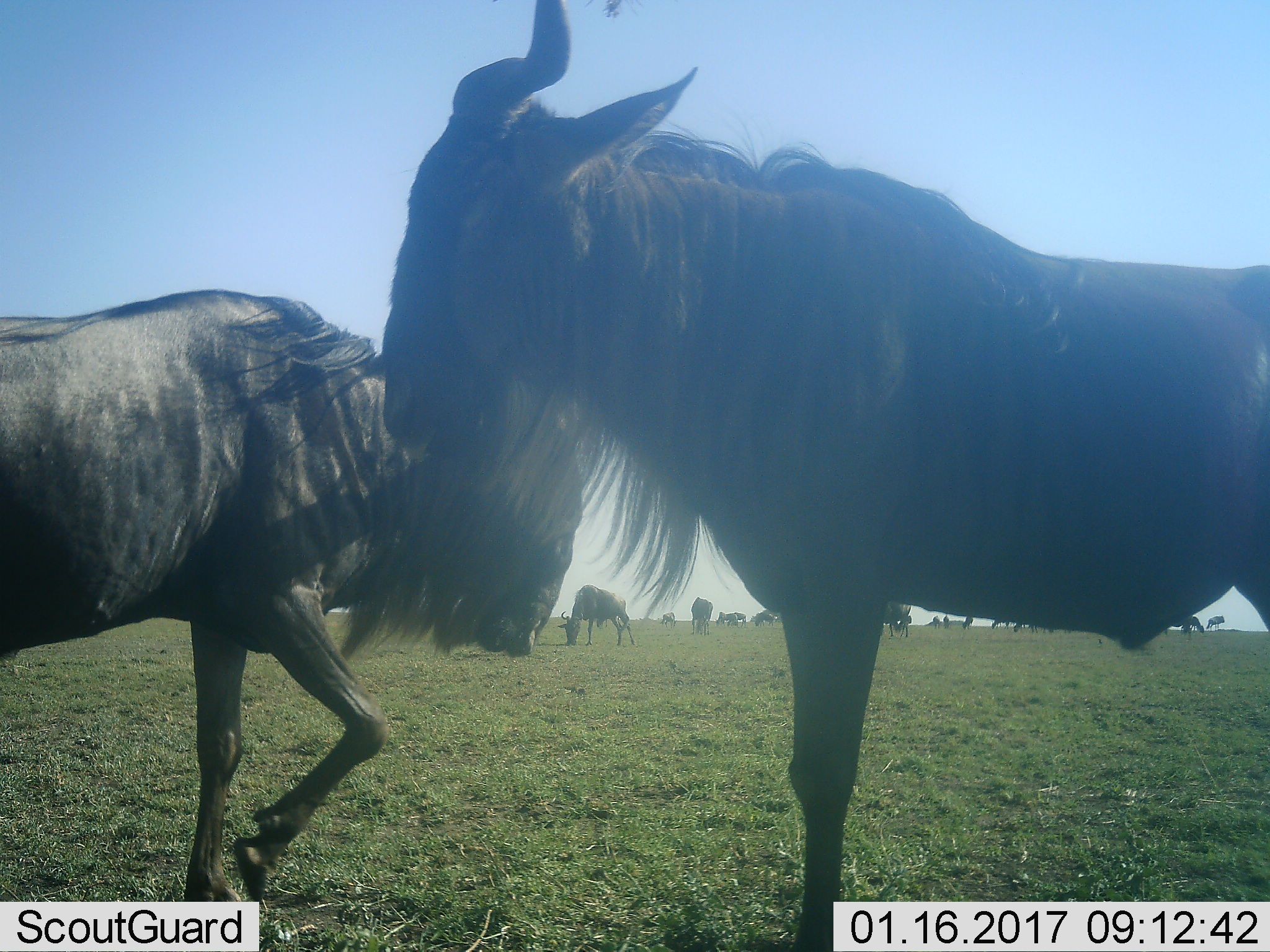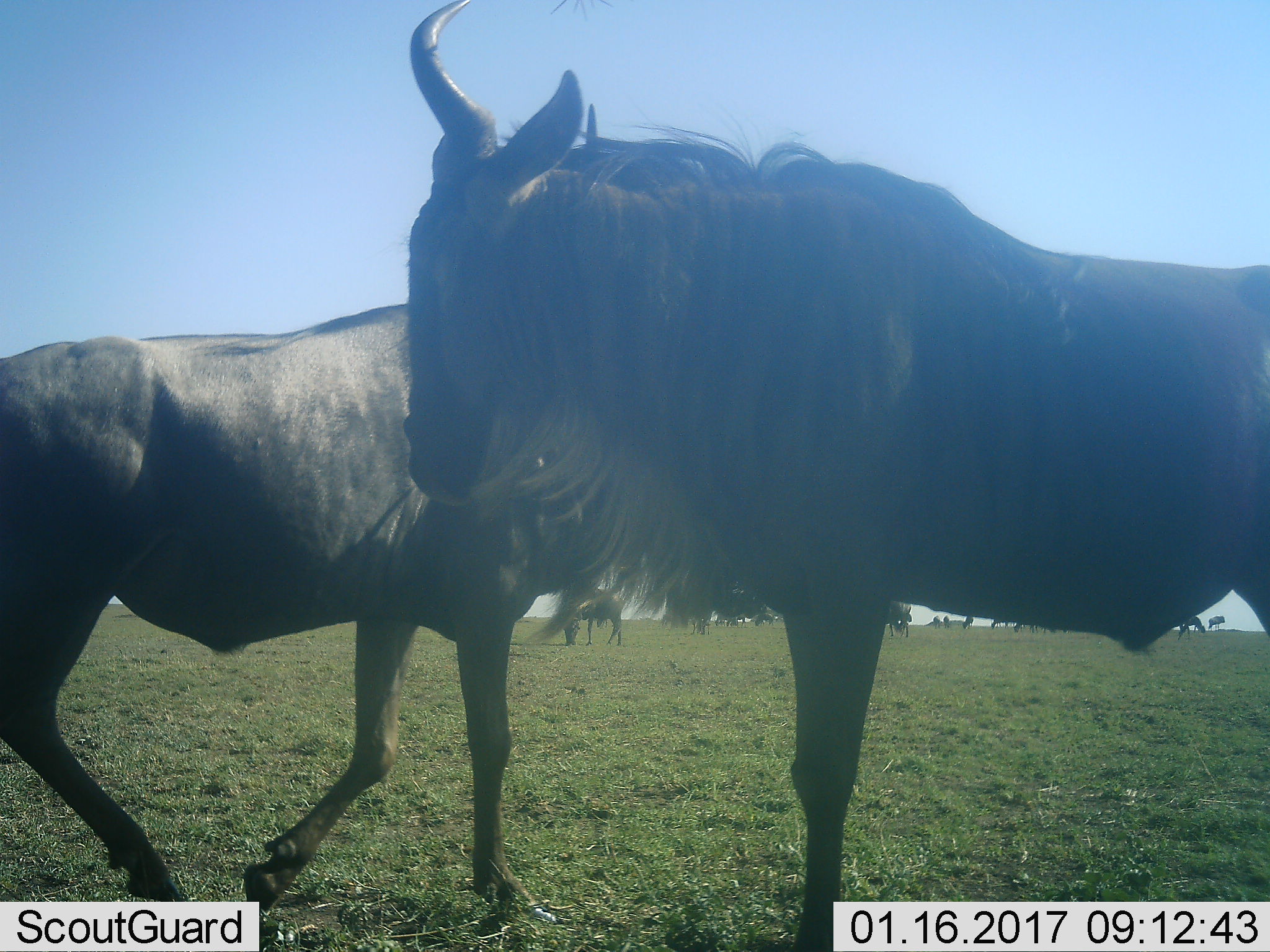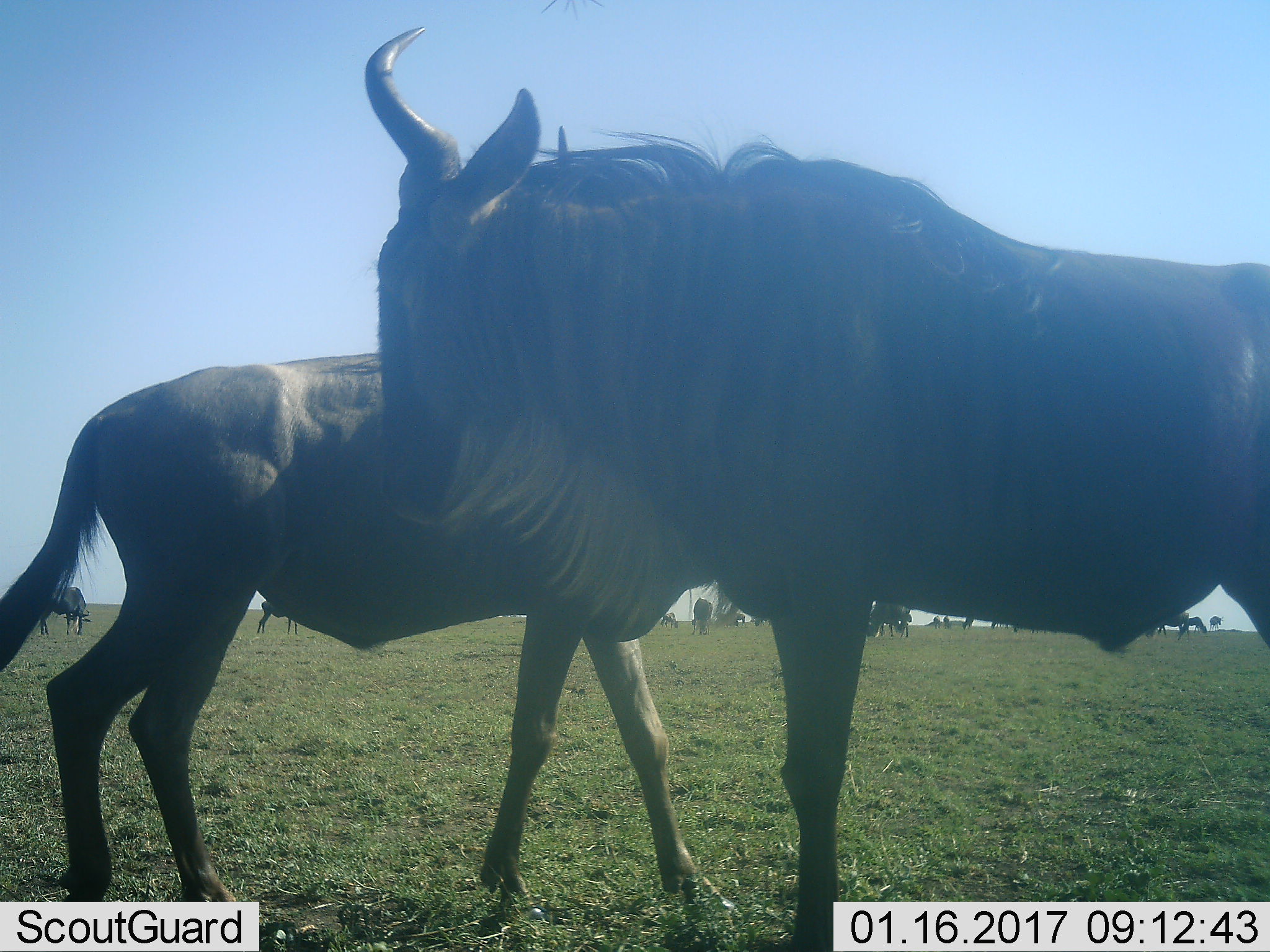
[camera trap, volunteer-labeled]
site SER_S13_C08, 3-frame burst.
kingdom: Animalia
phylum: Chordata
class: Mammalia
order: Artiodactyla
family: Bovidae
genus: Connochaetes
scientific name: Connochaetes taurinus taurinus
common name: blue wildebeest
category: wildebeestblue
Wildebeestblue (blue wildebeest) (Connochaetes taurinus taurinus), count 11-50. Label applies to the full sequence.